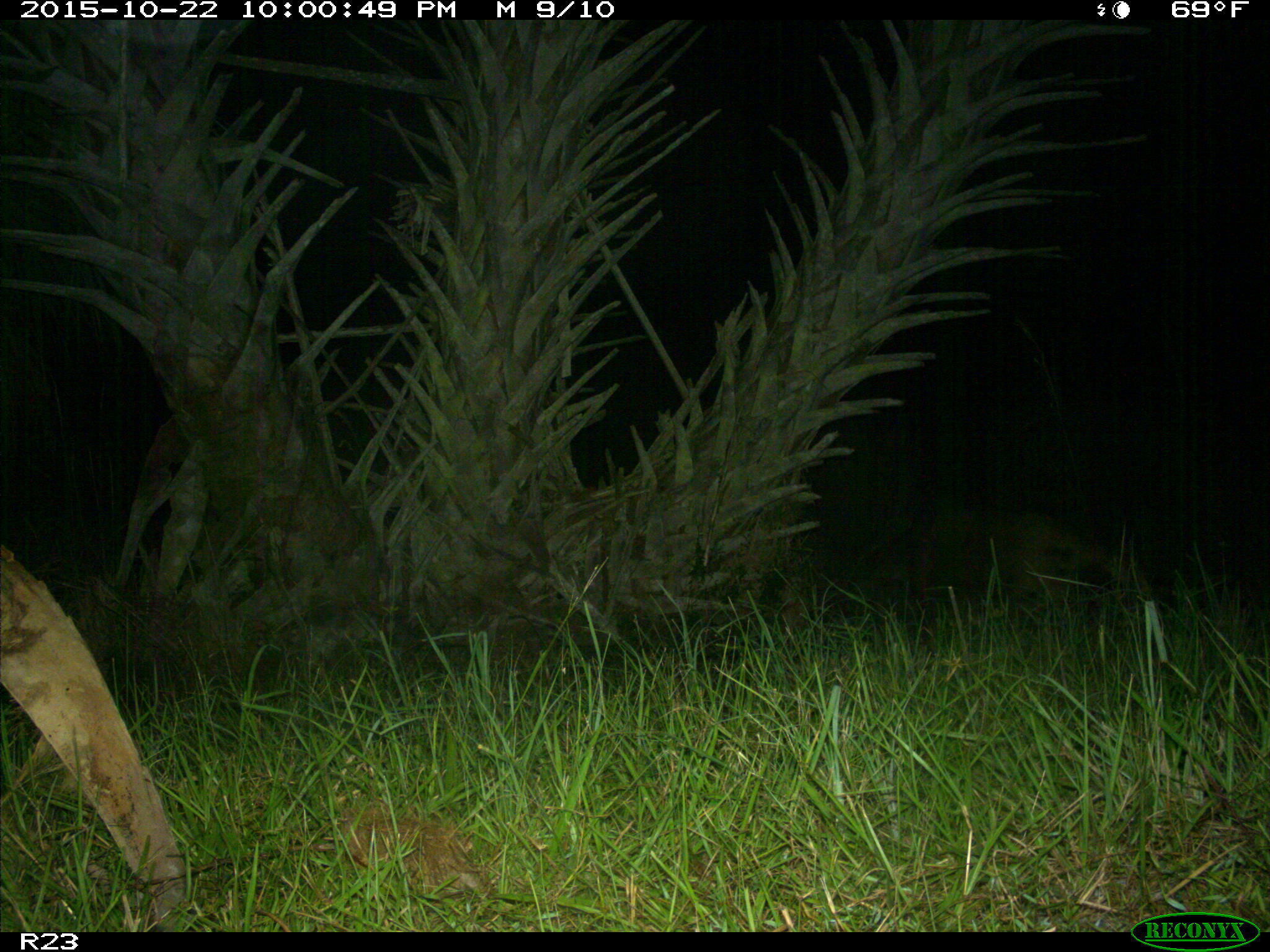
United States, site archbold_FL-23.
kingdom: Animalia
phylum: Chordata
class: Mammalia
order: Artiodactyla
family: Suidae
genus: Sus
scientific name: Sus scrofa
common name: wild boar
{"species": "Sus scrofa (wild boar)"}